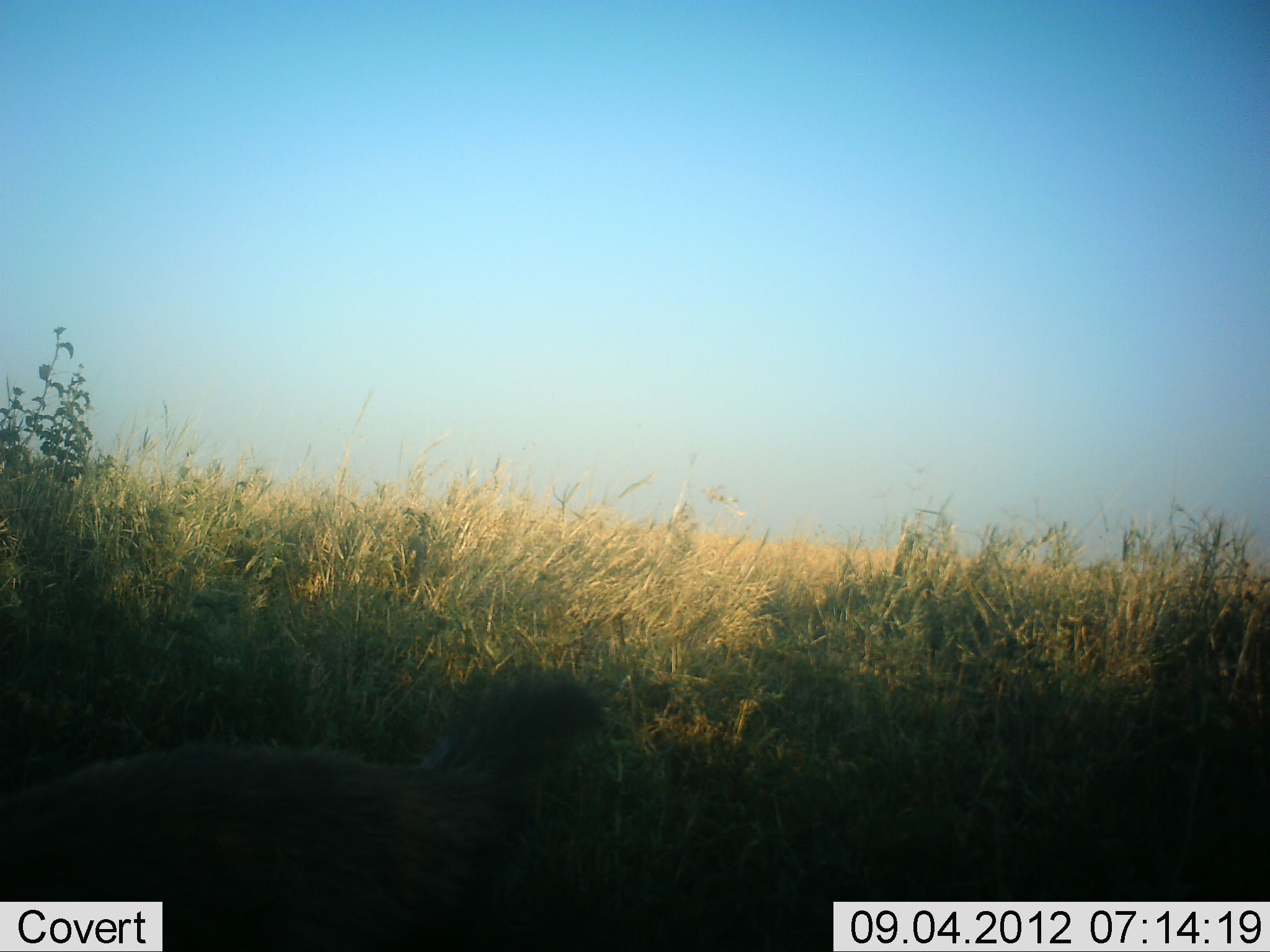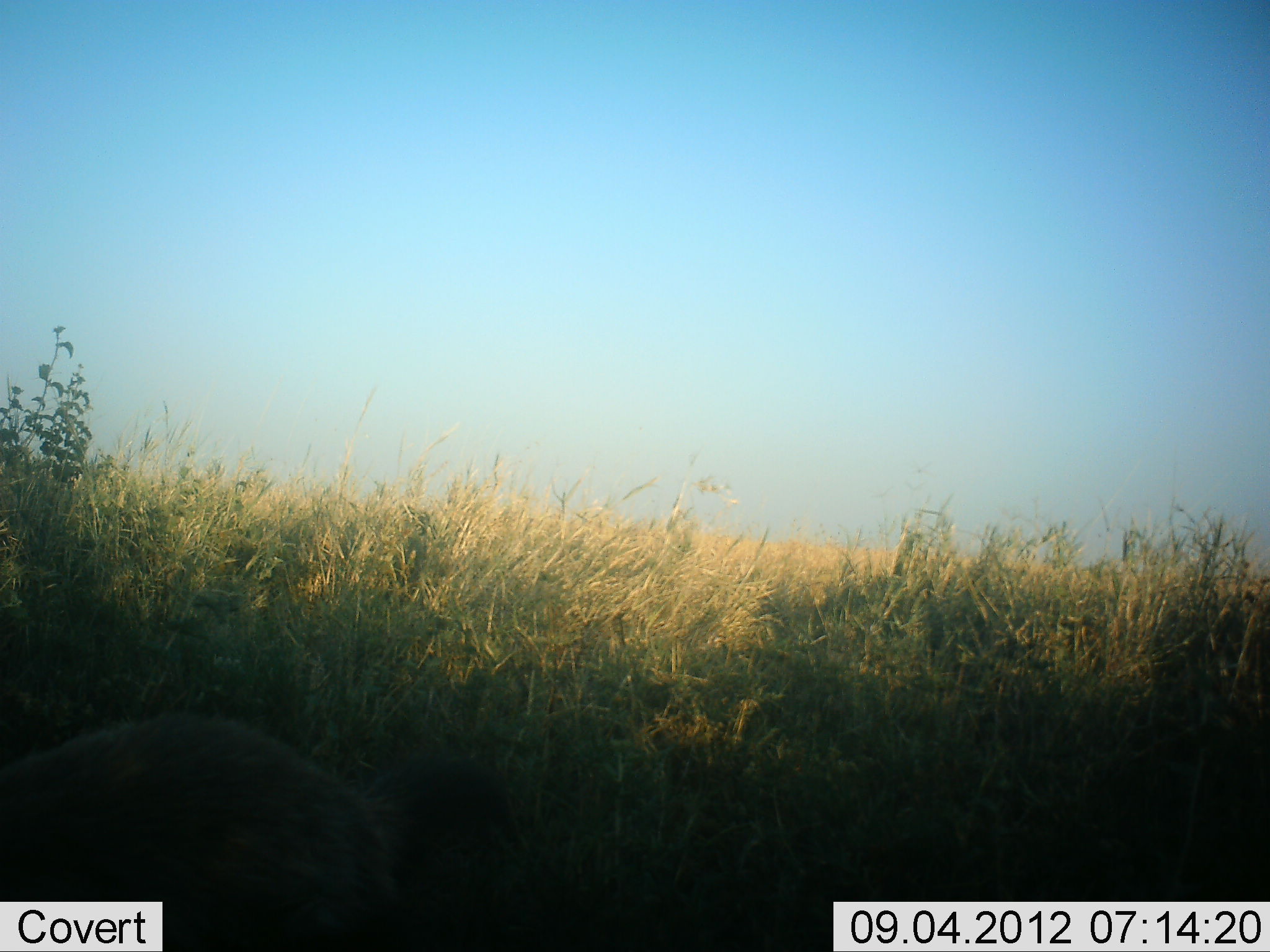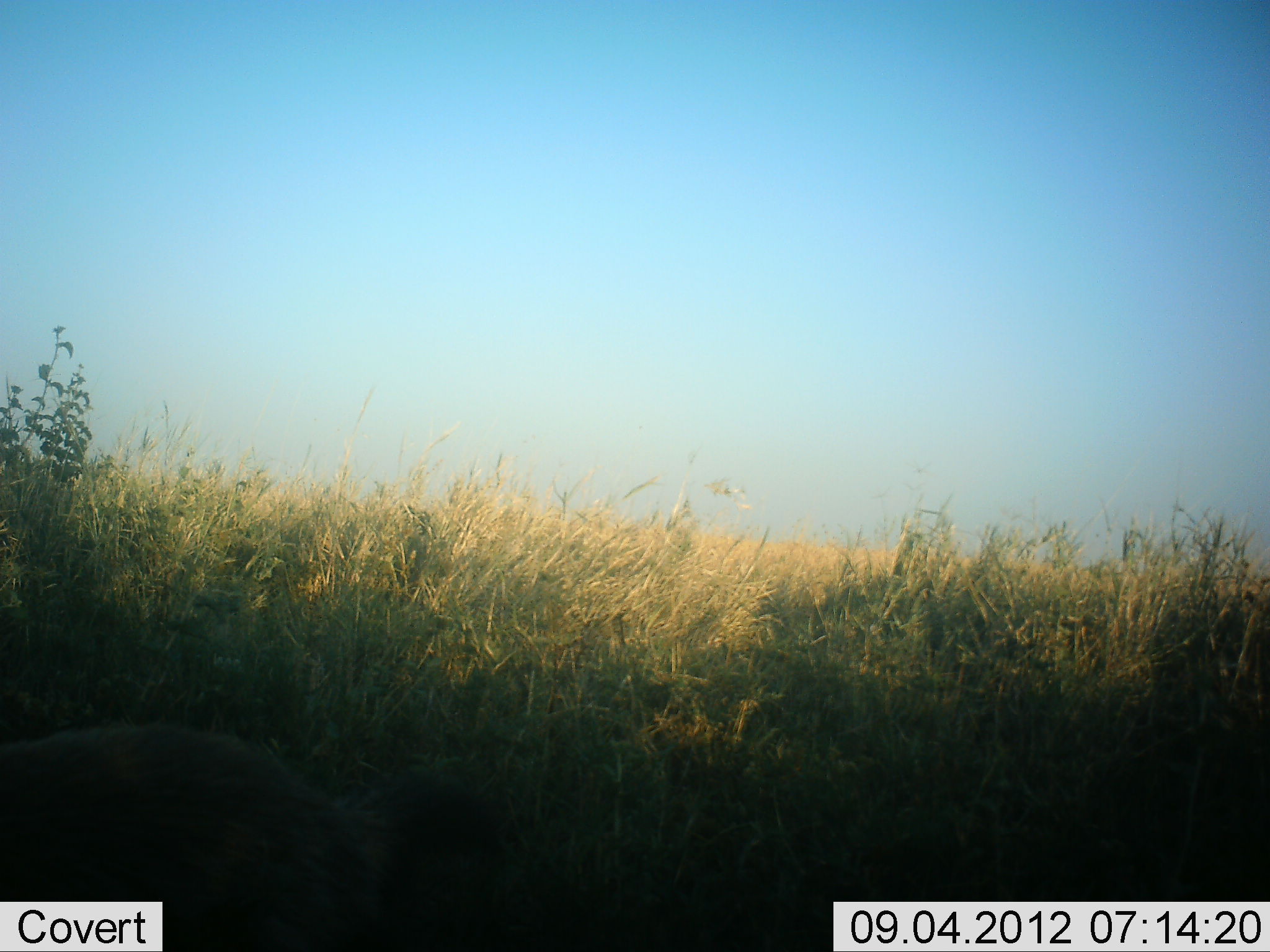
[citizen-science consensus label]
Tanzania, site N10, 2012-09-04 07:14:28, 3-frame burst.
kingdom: Animalia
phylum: Chordata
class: Aves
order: Galliformes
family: Numididae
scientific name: Numididae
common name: guinea fowl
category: guineafowl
Guineafowl (guinea fowl) (Numididae), count 1. Behavior (volunteer vote fractions): standing 29%, resting 0%, moving 14%, interacting 0%. Young present (vote fraction): 0%. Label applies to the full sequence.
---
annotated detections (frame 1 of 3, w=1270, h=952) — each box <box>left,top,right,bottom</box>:
animal: <box>1,668,602,952</box>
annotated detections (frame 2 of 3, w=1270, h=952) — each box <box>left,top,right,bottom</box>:
animal: <box>1,711,514,952</box>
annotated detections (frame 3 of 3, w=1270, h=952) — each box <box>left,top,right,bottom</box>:
animal: <box>1,723,490,952</box>